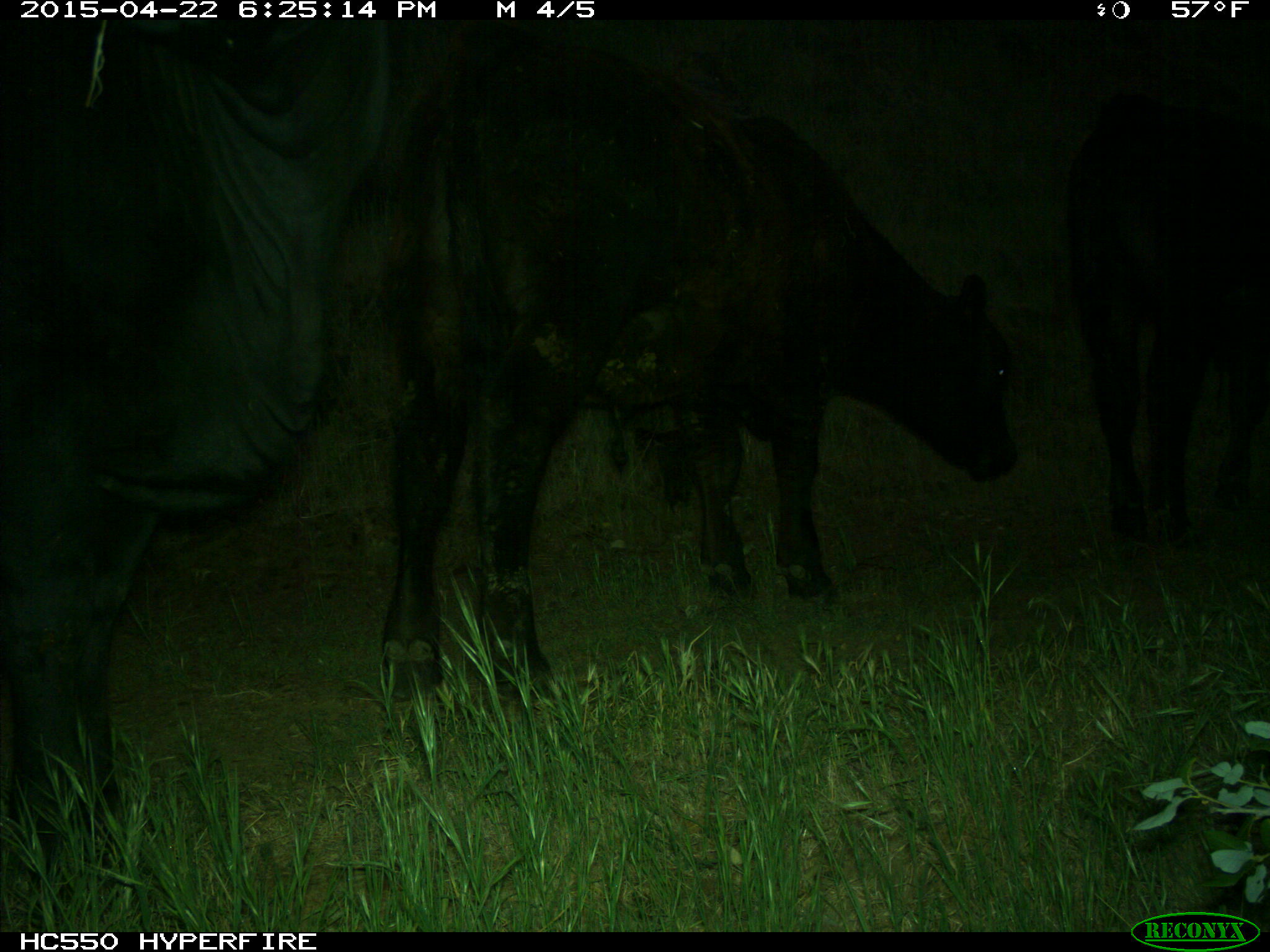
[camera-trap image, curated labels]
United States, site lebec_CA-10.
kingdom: Animalia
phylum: Chordata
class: Mammalia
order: Artiodactyla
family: Bovidae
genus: Bos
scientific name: Bos taurus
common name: domestic cow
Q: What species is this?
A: Bos taurus (domestic cow).